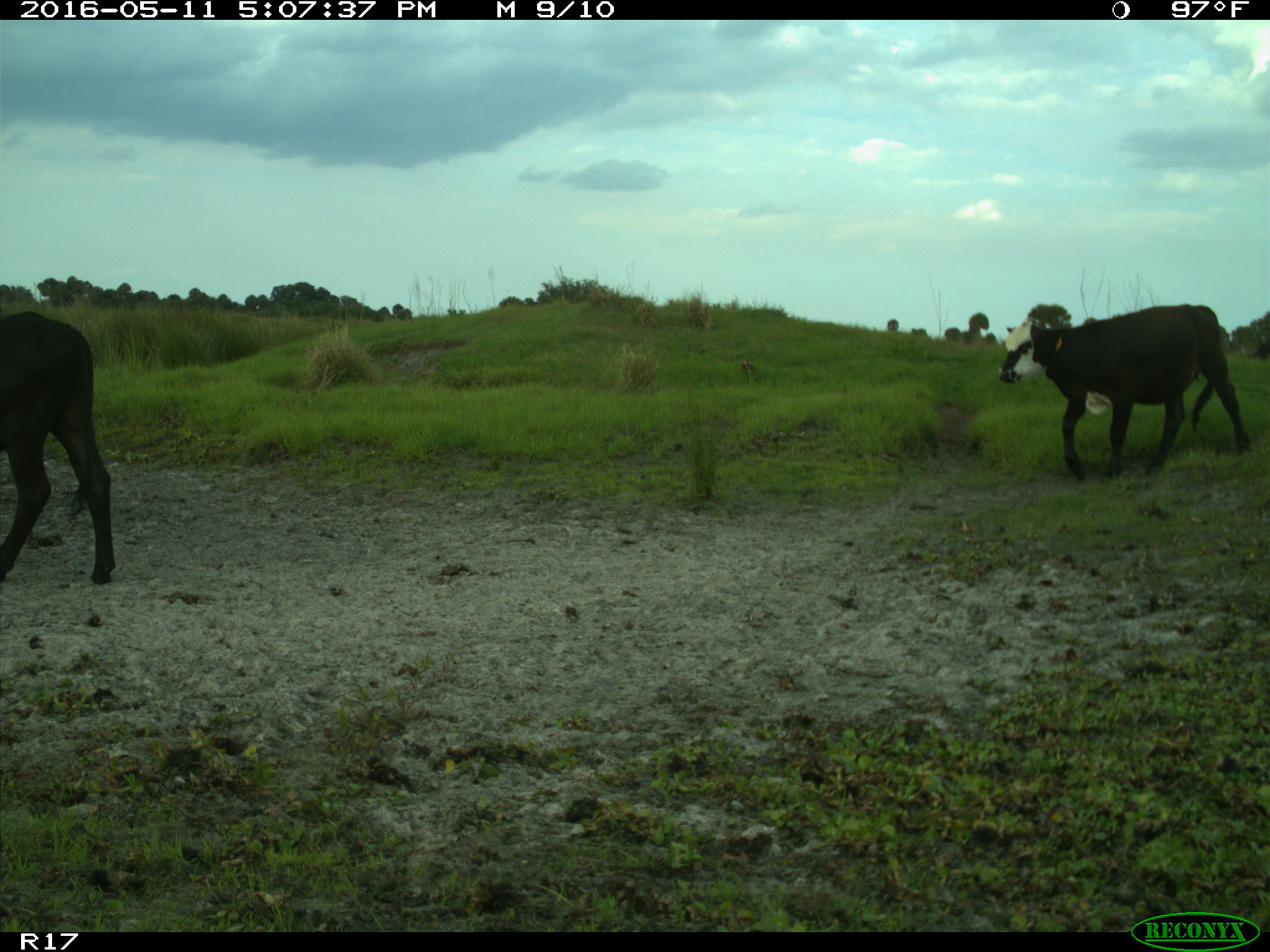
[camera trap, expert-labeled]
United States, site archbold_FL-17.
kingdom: Animalia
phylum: Chordata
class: Mammalia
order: Artiodactyla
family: Bovidae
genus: Bos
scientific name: Bos taurus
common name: domestic cow